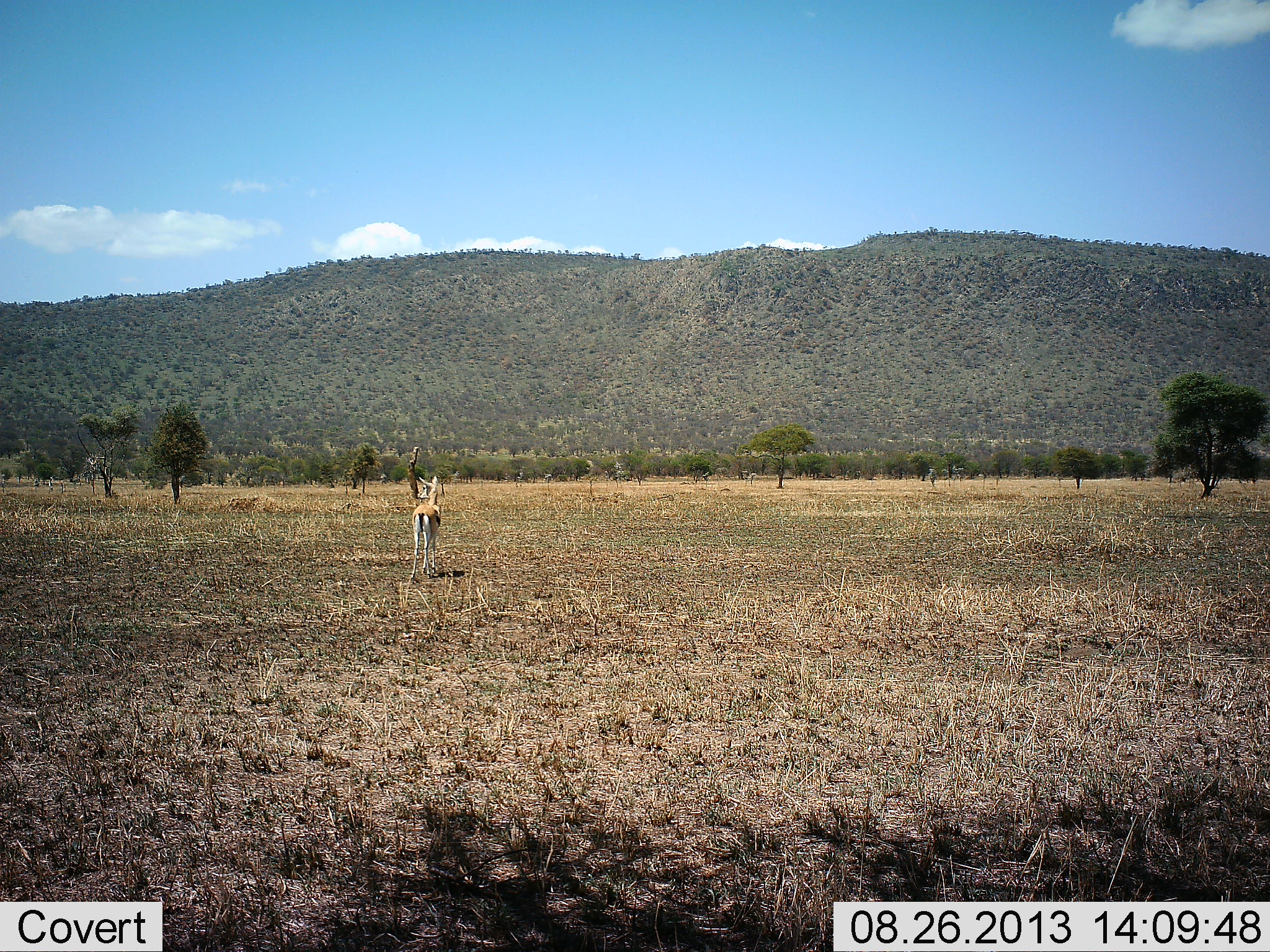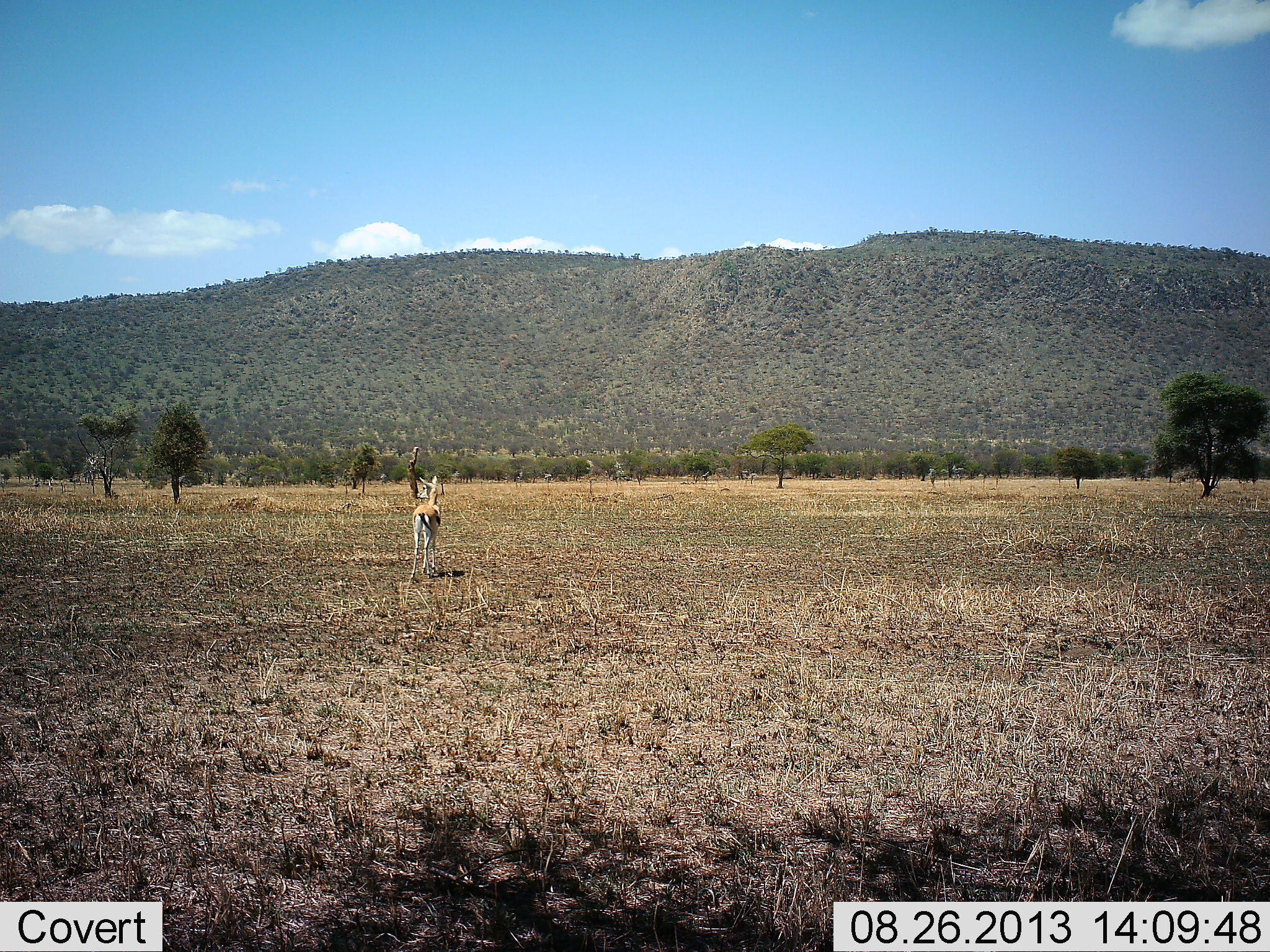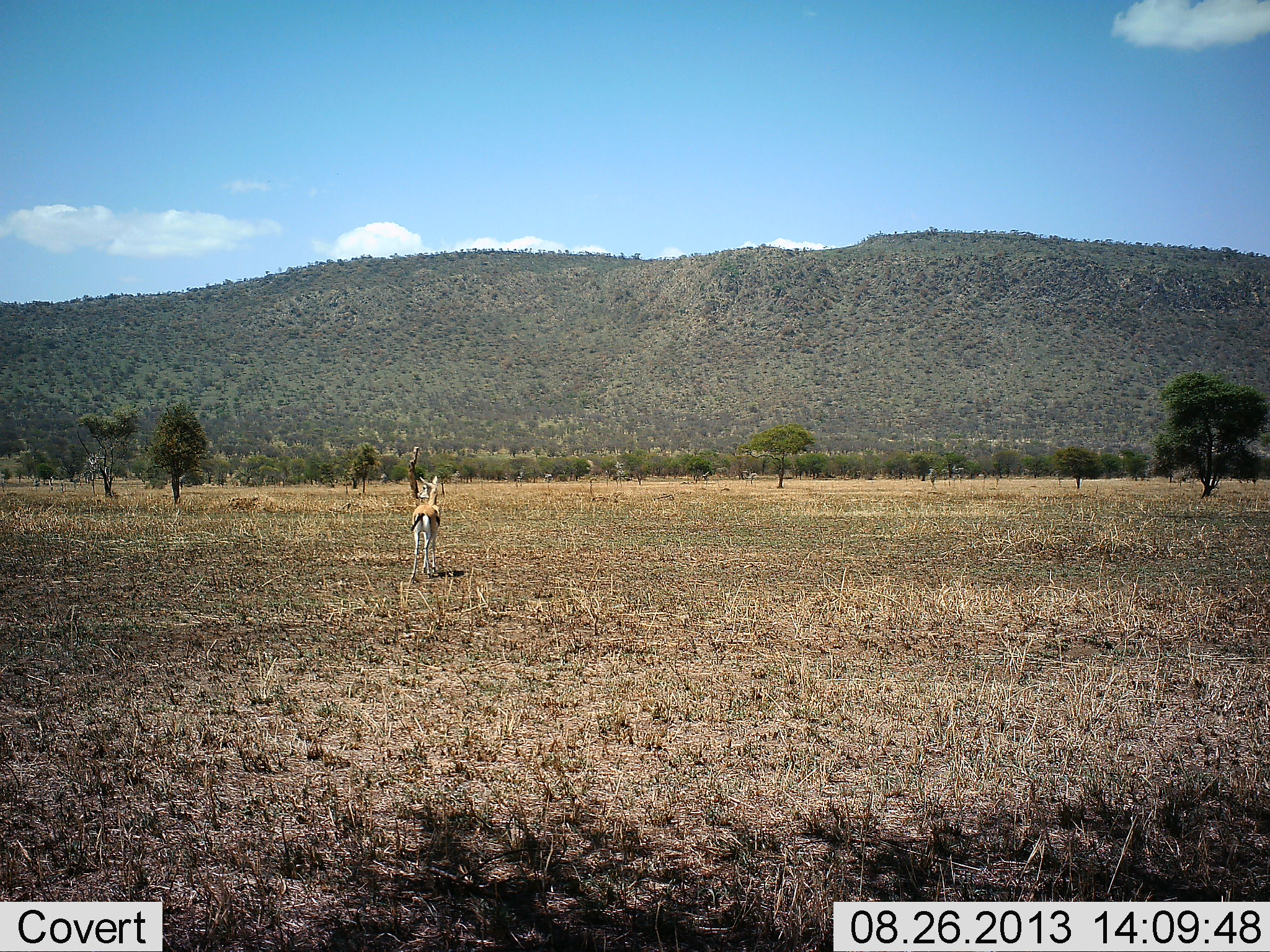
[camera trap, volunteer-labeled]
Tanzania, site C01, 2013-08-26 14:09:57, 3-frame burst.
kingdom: Animalia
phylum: Chordata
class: Mammalia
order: Artiodactyla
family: Bovidae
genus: Eudorcas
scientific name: Eudorcas thomsonii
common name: thomson's gazelle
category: gazellethomsons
Gazellethomsons (thomson's gazelle) (Eudorcas thomsonii), count 1. Behavior (volunteer vote fractions): standing 95%, resting 0%, moving 5%, interacting 0%. Young present (vote fraction): 0%. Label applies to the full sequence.